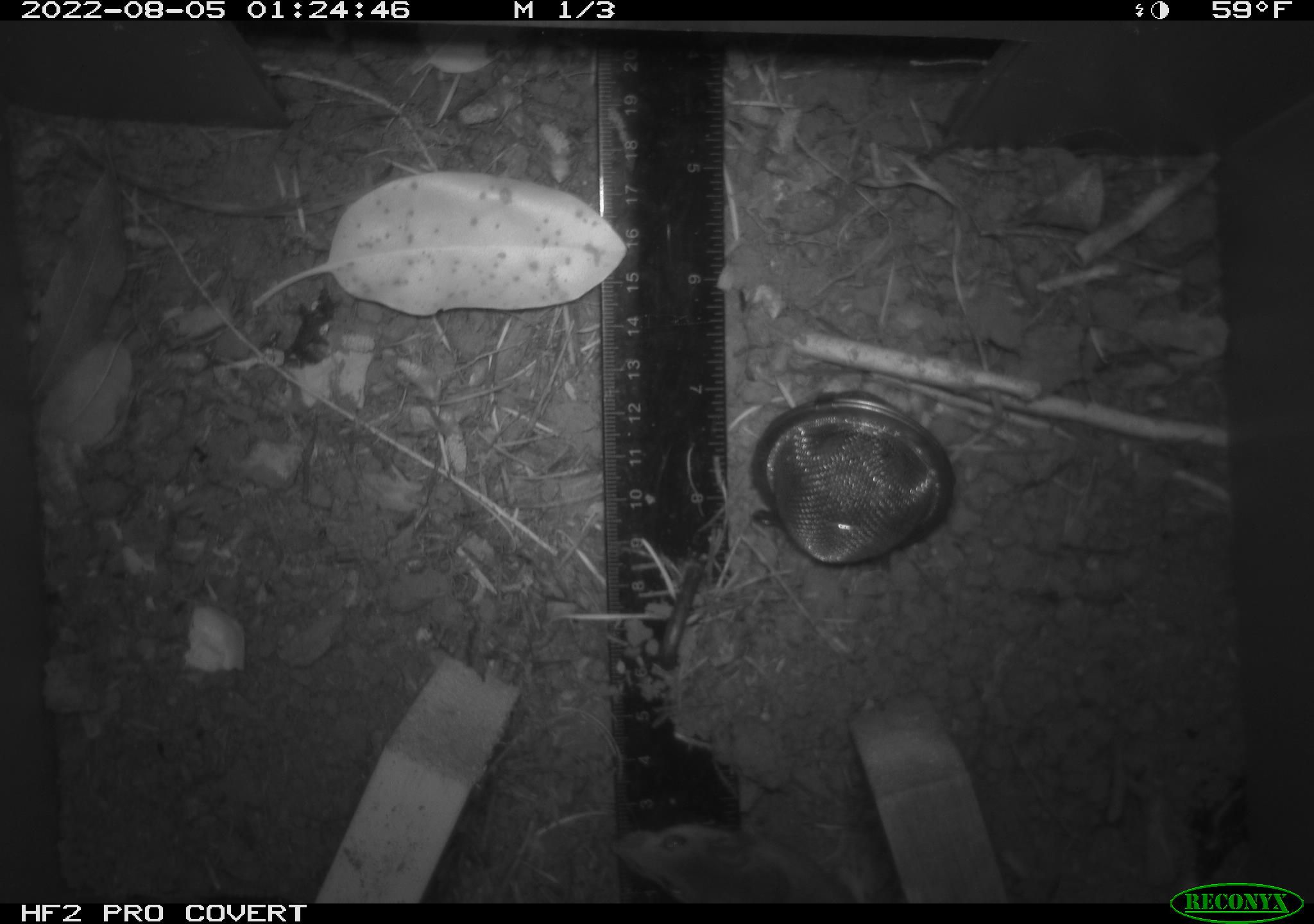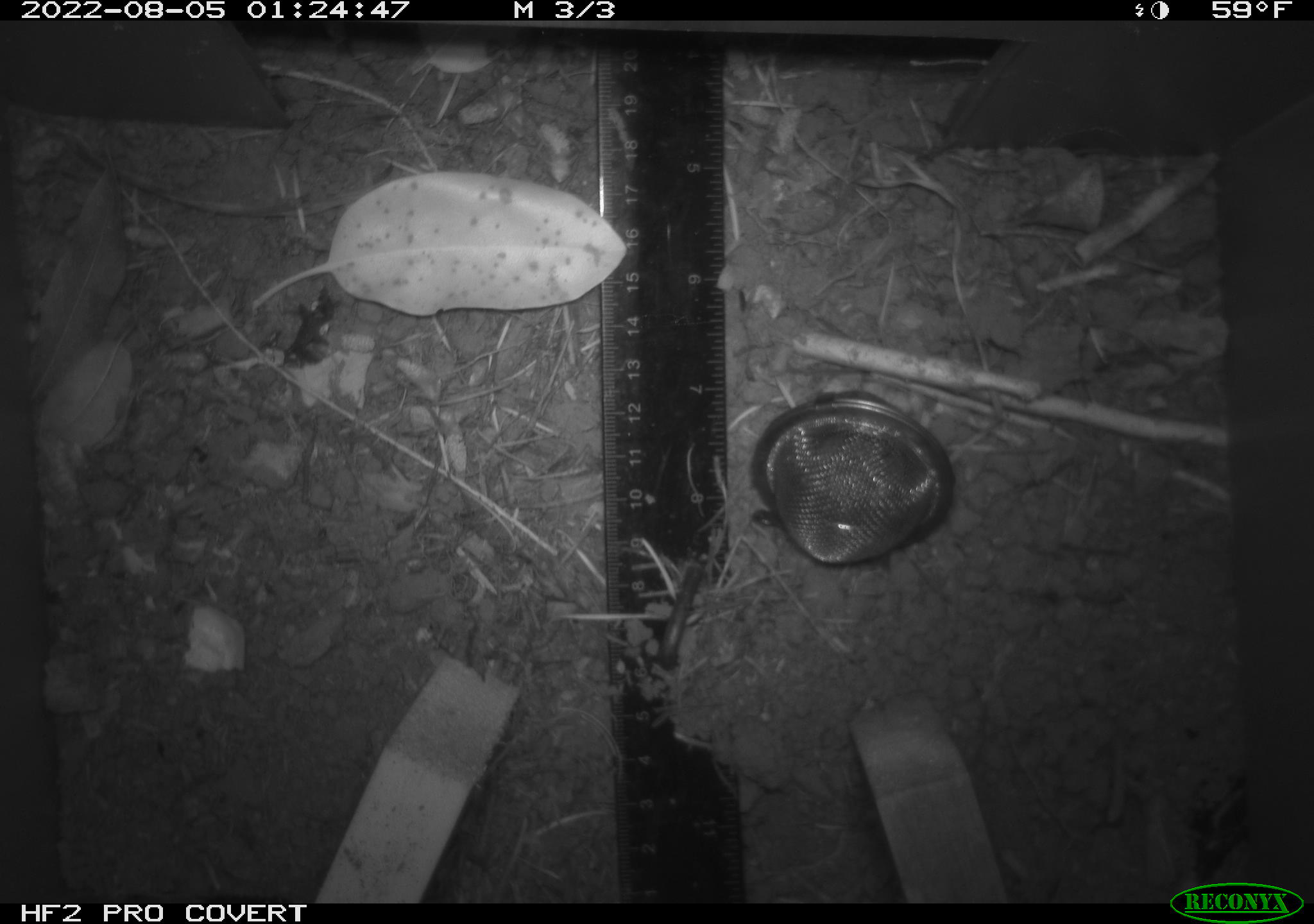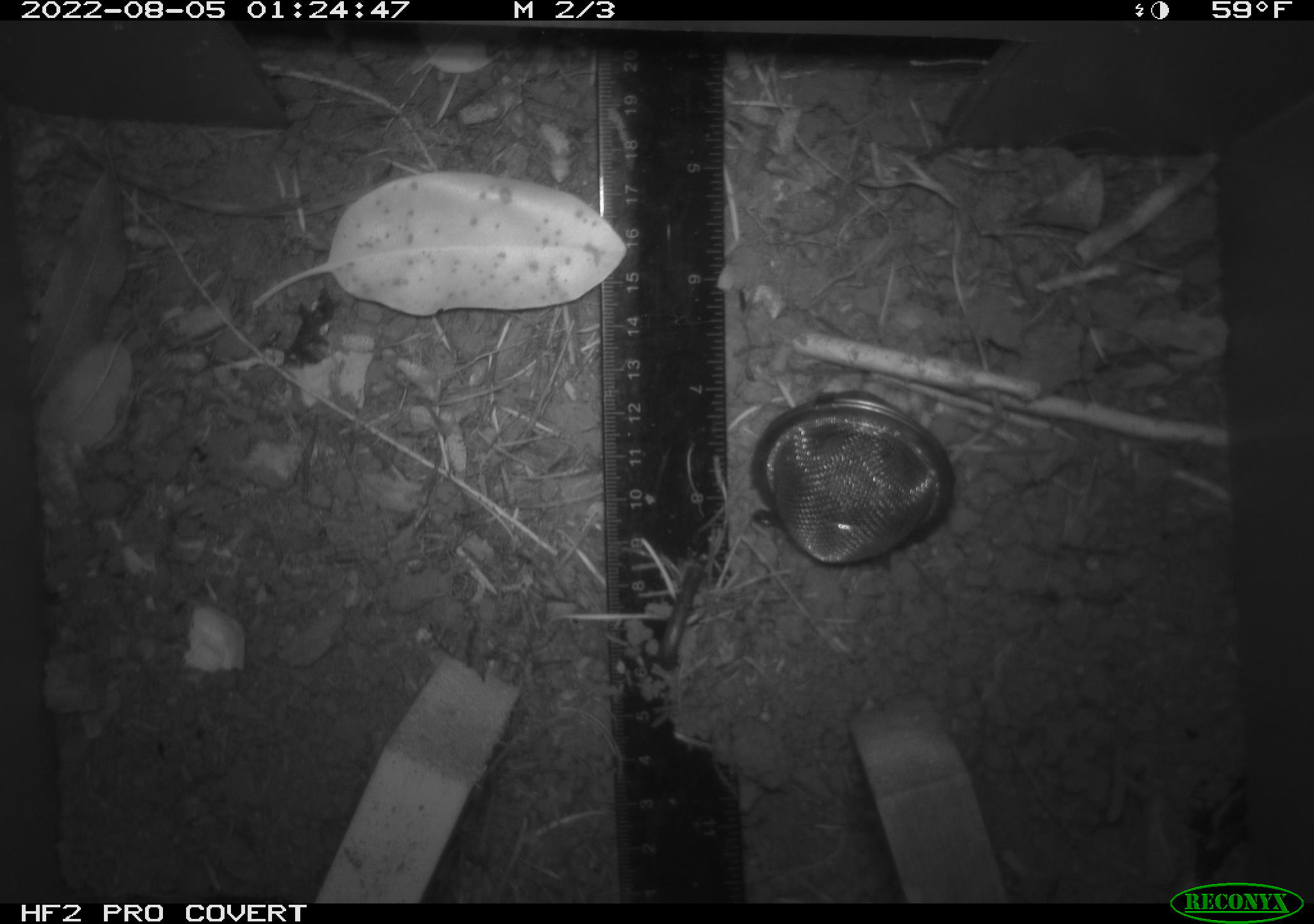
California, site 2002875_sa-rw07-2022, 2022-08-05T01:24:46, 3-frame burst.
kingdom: Animalia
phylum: Chordata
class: Mammalia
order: Rodentia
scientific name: Rodentia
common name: mouse species